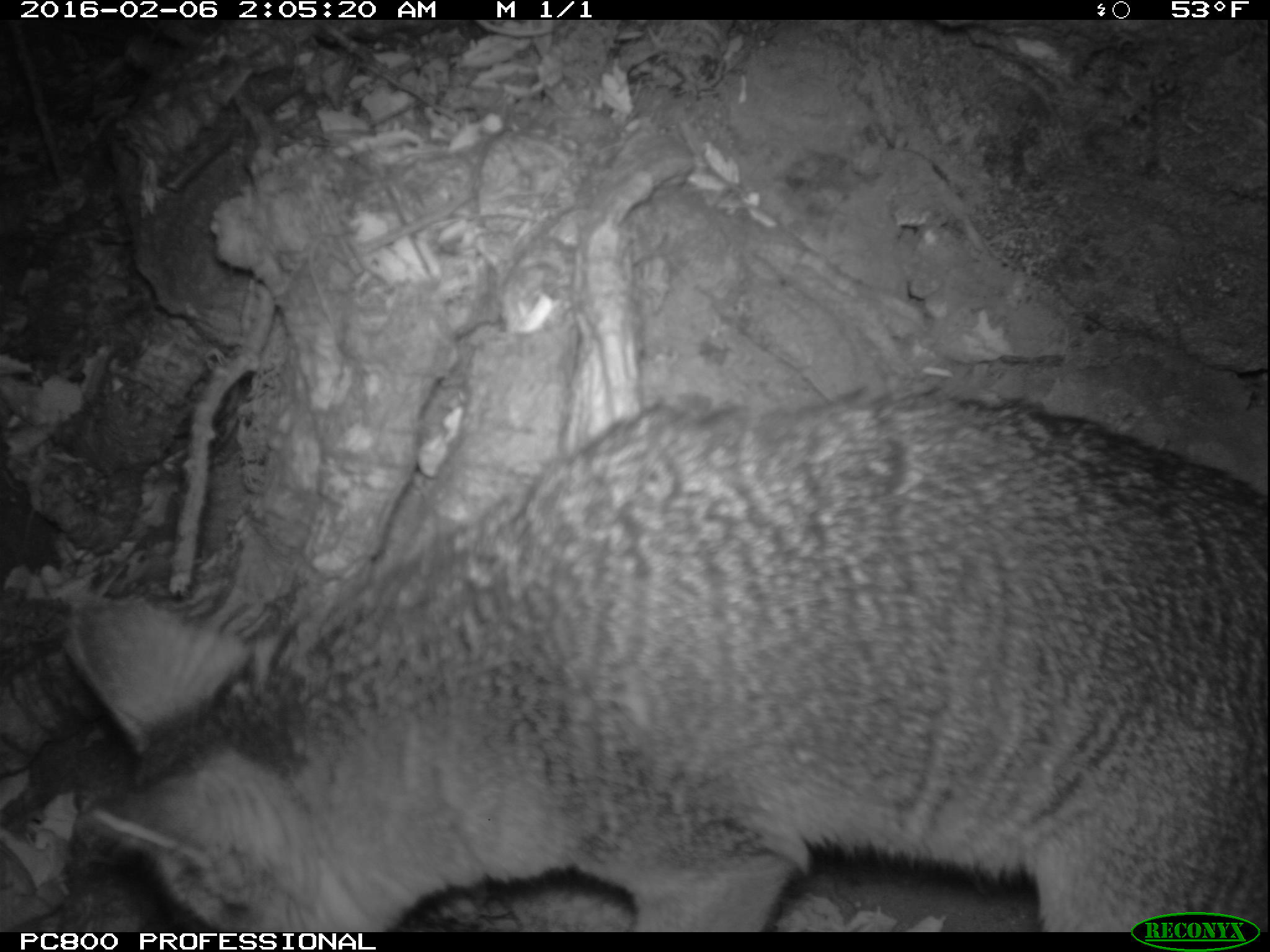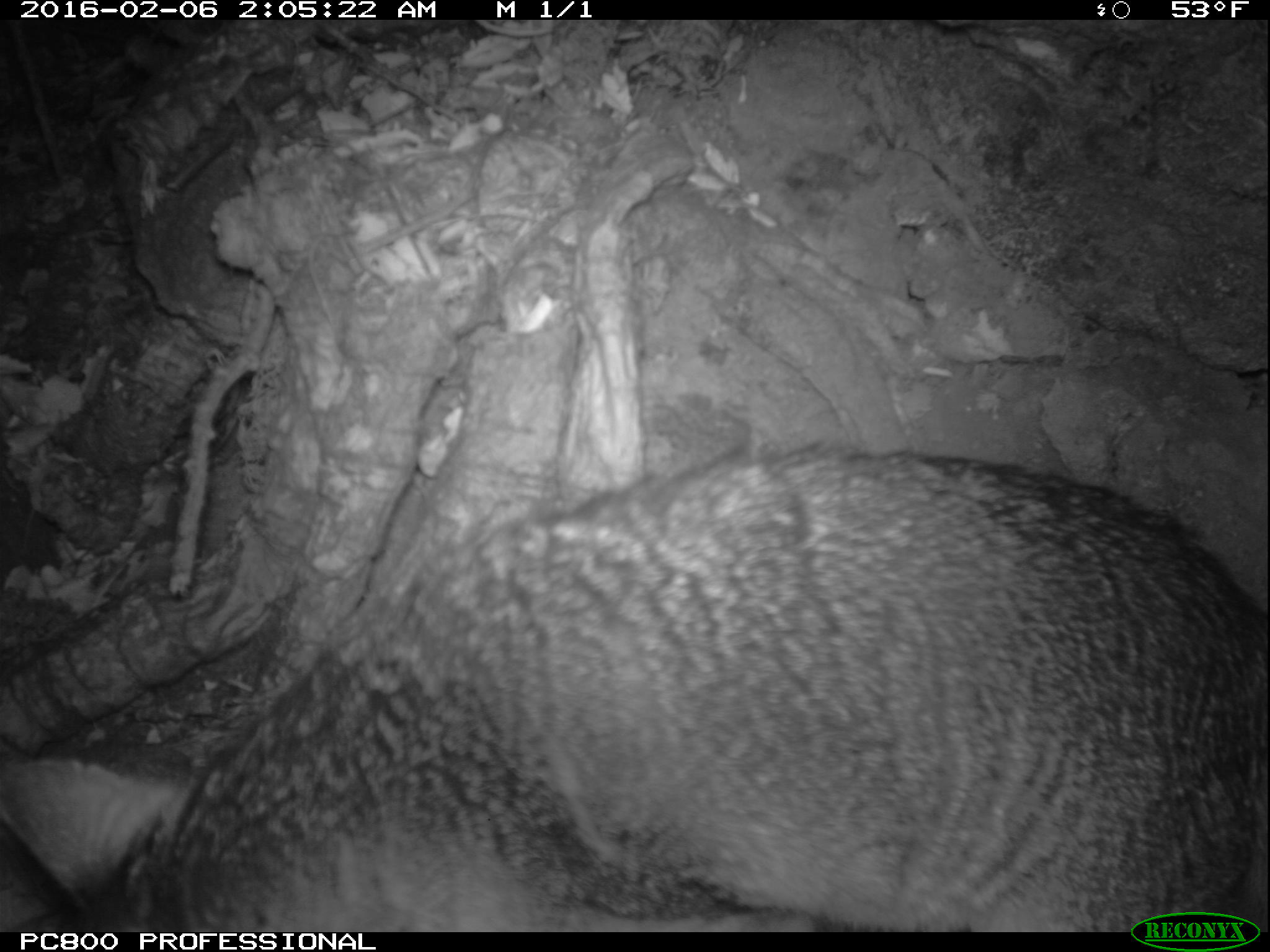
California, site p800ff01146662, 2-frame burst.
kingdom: Animalia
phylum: Chordata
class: Mammalia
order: Carnivora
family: Canidae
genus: Urocyon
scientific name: Urocyon littoralis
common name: island fox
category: fox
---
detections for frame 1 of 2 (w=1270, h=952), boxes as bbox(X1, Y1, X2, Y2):
fox: bbox(66, 386, 1268, 932)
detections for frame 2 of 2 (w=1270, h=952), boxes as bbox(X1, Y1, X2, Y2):
fox: bbox(0, 438, 1269, 930)